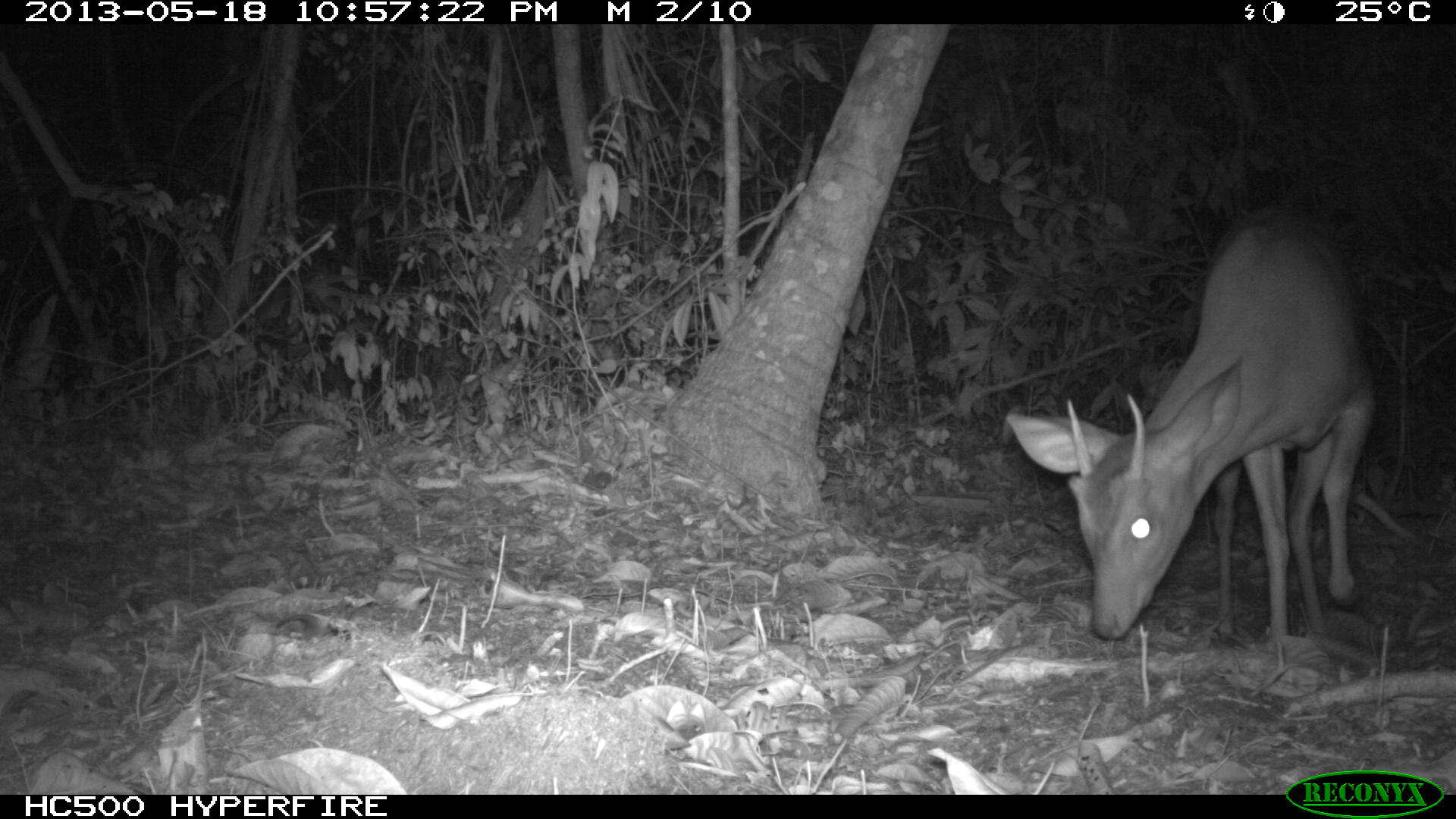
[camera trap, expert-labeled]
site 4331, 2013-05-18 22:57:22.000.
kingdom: Animalia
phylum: Chordata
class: Mammalia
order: Artiodactyla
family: Cervidae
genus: Mazama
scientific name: Mazama temama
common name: central american red brocket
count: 1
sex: male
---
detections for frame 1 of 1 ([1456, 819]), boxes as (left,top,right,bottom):
mazama temama: (1000,204,1383,647)